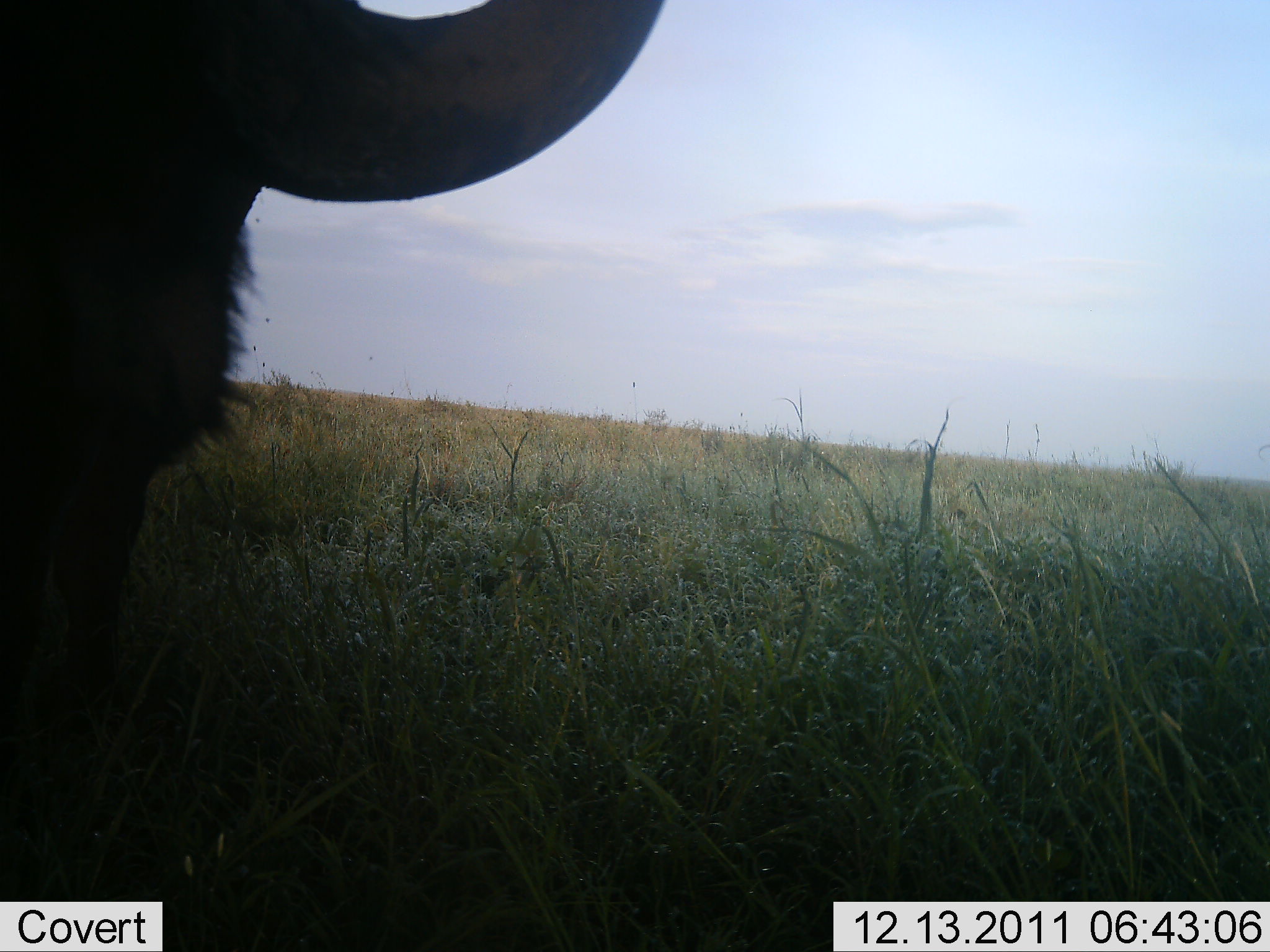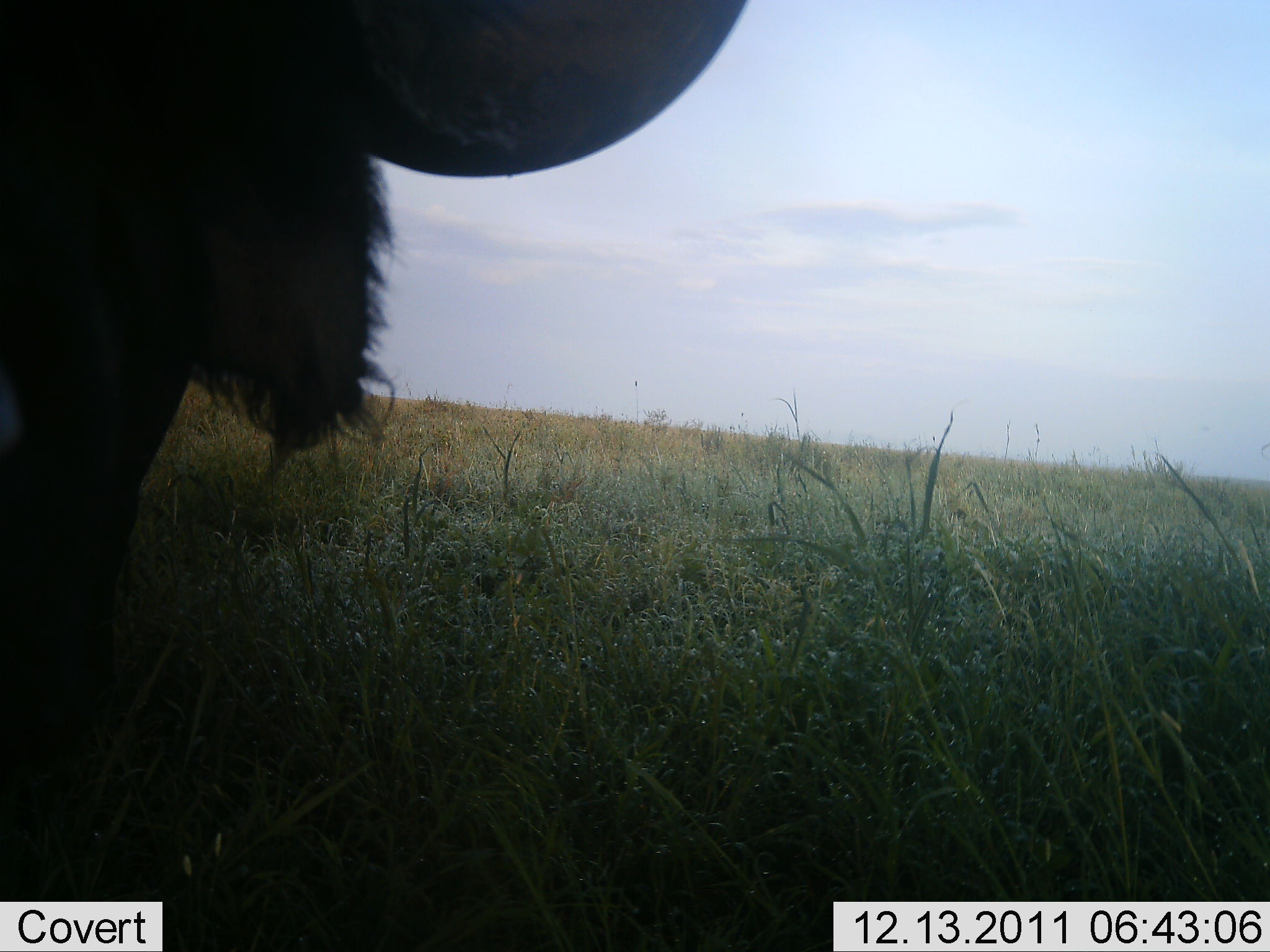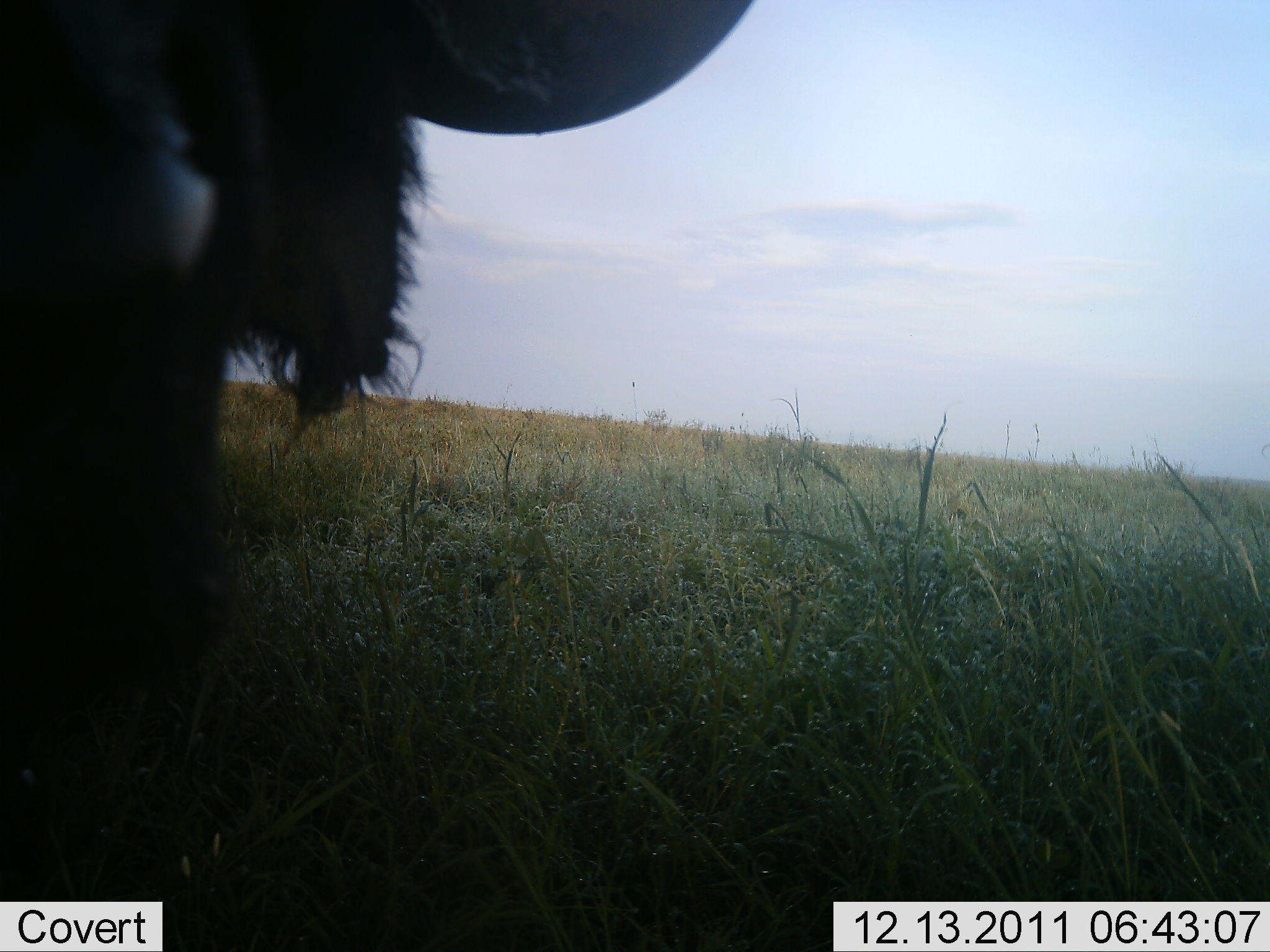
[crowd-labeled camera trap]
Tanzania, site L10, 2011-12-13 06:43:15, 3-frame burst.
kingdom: Animalia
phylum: Chordata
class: Mammalia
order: Artiodactyla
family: Bovidae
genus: Syncerus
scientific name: Syncerus caffer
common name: cape buffalo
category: buffalo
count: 1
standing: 50%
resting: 0%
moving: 0%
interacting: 8%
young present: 0%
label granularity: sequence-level